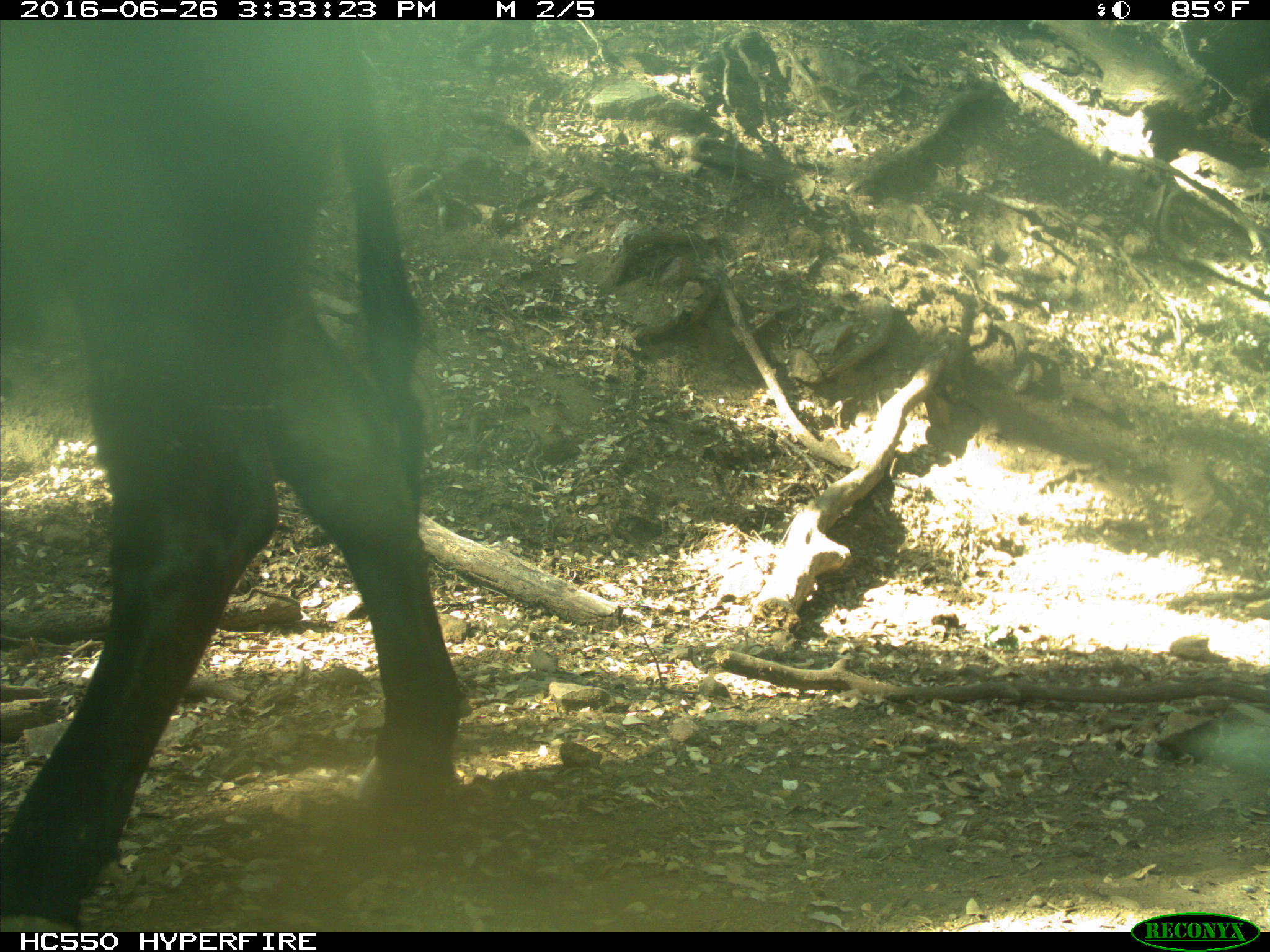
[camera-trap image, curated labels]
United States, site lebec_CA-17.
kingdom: Animalia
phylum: Chordata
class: Mammalia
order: Artiodactyla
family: Bovidae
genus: Bos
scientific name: Bos taurus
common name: domestic cow